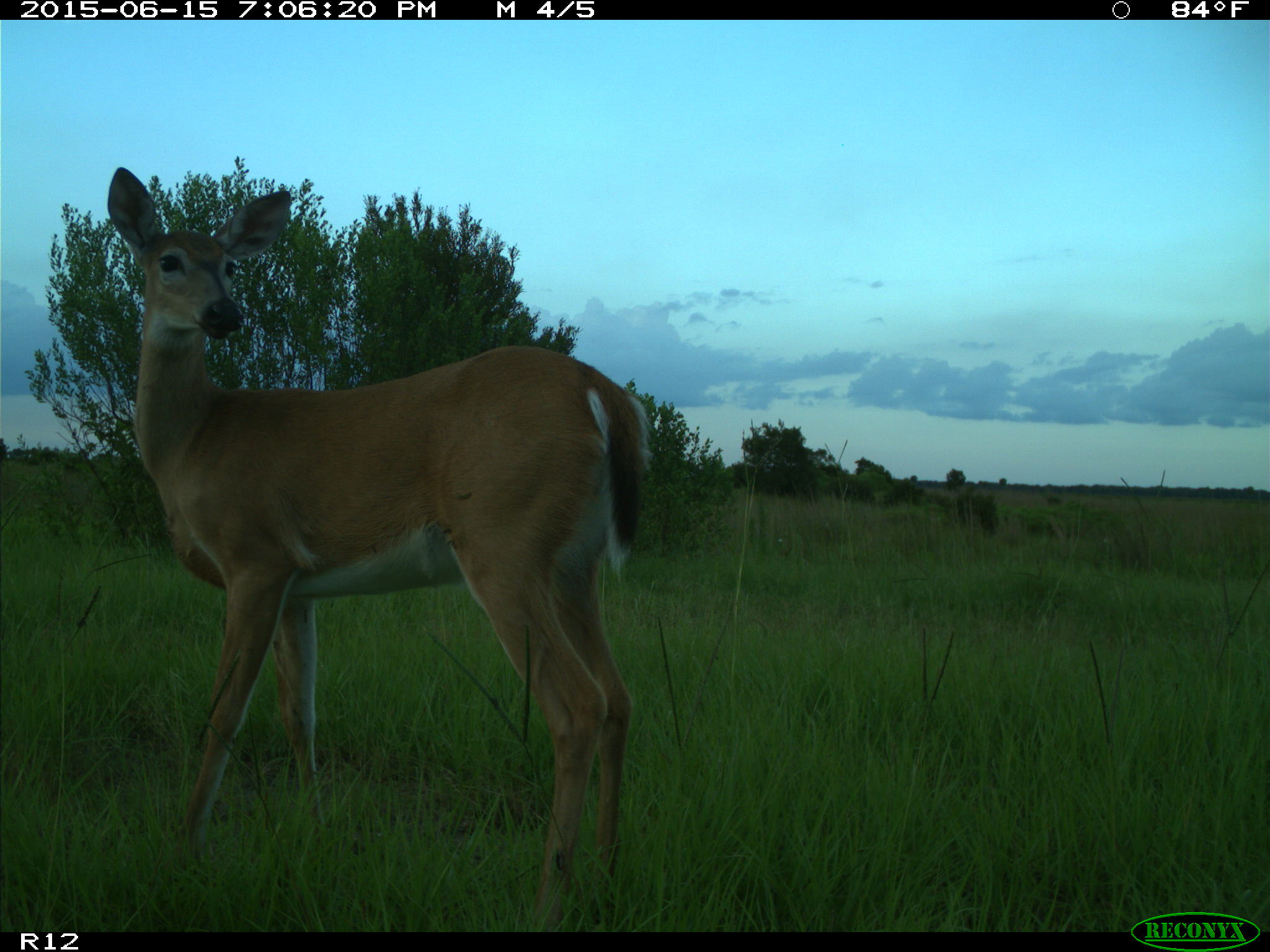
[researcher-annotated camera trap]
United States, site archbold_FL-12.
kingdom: Animalia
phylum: Chordata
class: Mammalia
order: Artiodactyla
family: Cervidae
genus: Odocoileus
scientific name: Odocoileus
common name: deer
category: unidentified deer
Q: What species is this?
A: Unidentified deer (deer) (Odocoileus).